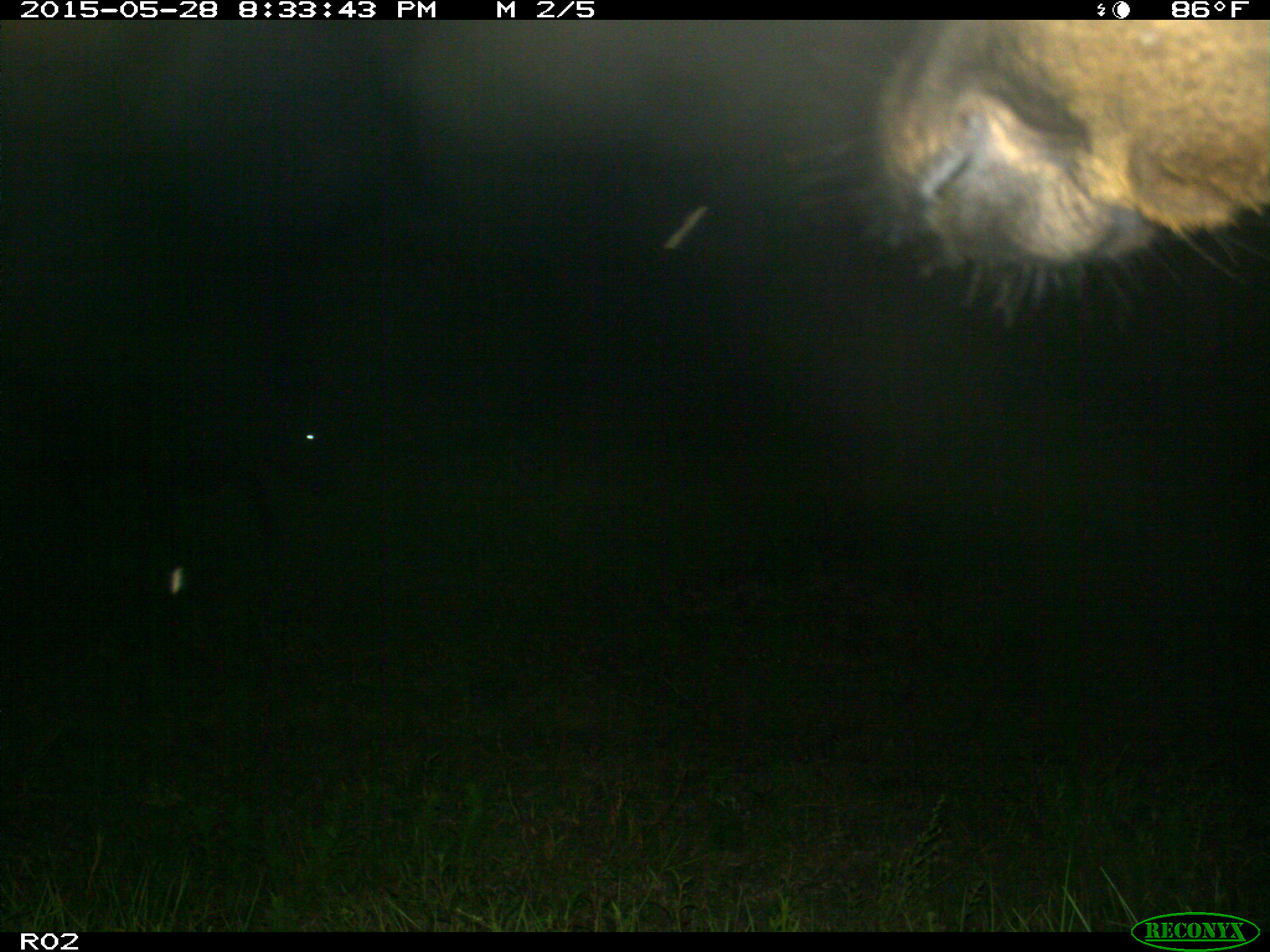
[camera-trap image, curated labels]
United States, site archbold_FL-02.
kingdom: Animalia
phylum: Chordata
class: Mammalia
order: Artiodactyla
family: Bovidae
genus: Bos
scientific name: Bos taurus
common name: domestic cow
Bos taurus (domestic cow).